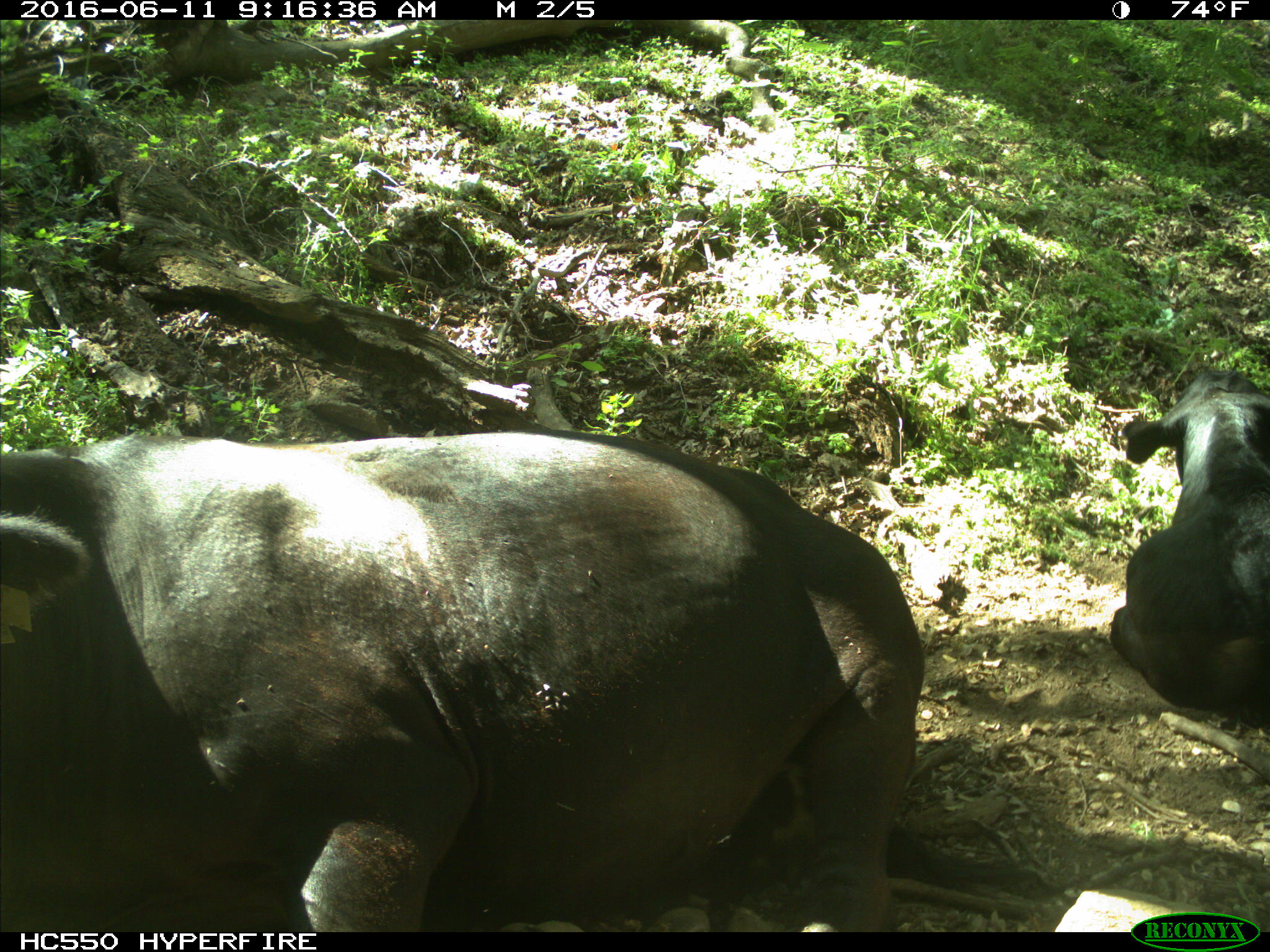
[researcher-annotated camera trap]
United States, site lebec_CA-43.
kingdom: Animalia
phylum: Chordata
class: Mammalia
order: Artiodactyla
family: Bovidae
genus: Bos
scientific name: Bos taurus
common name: domestic cow